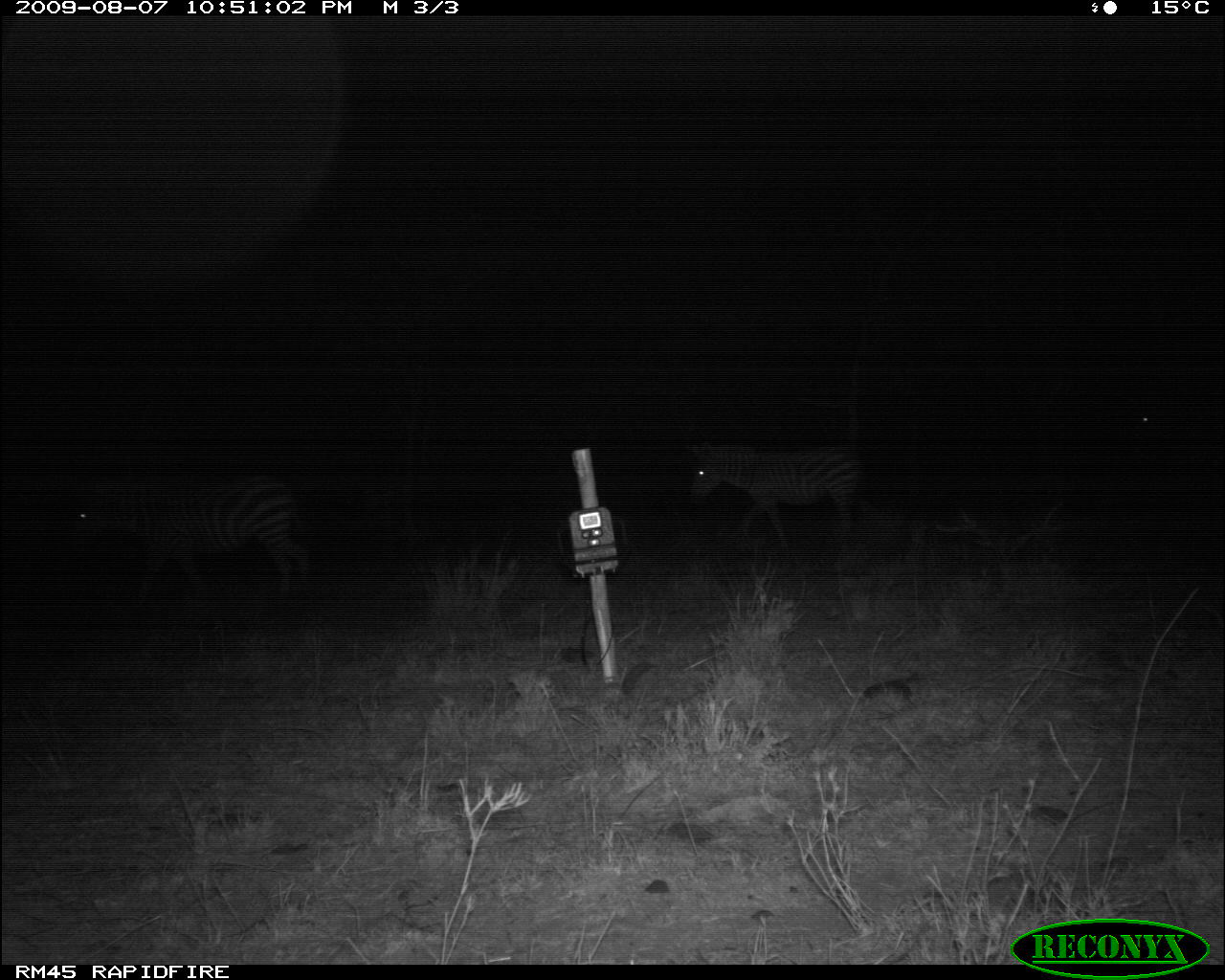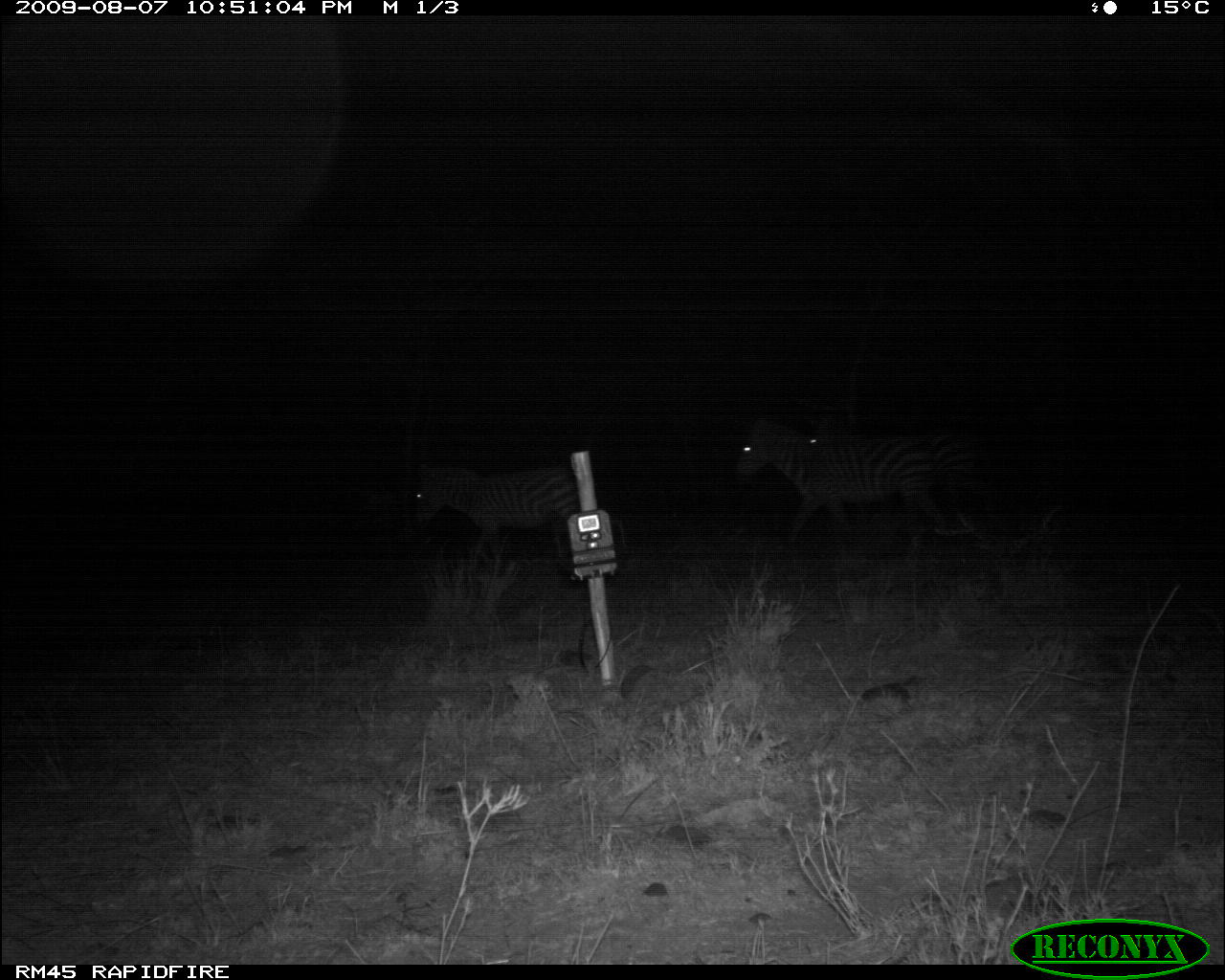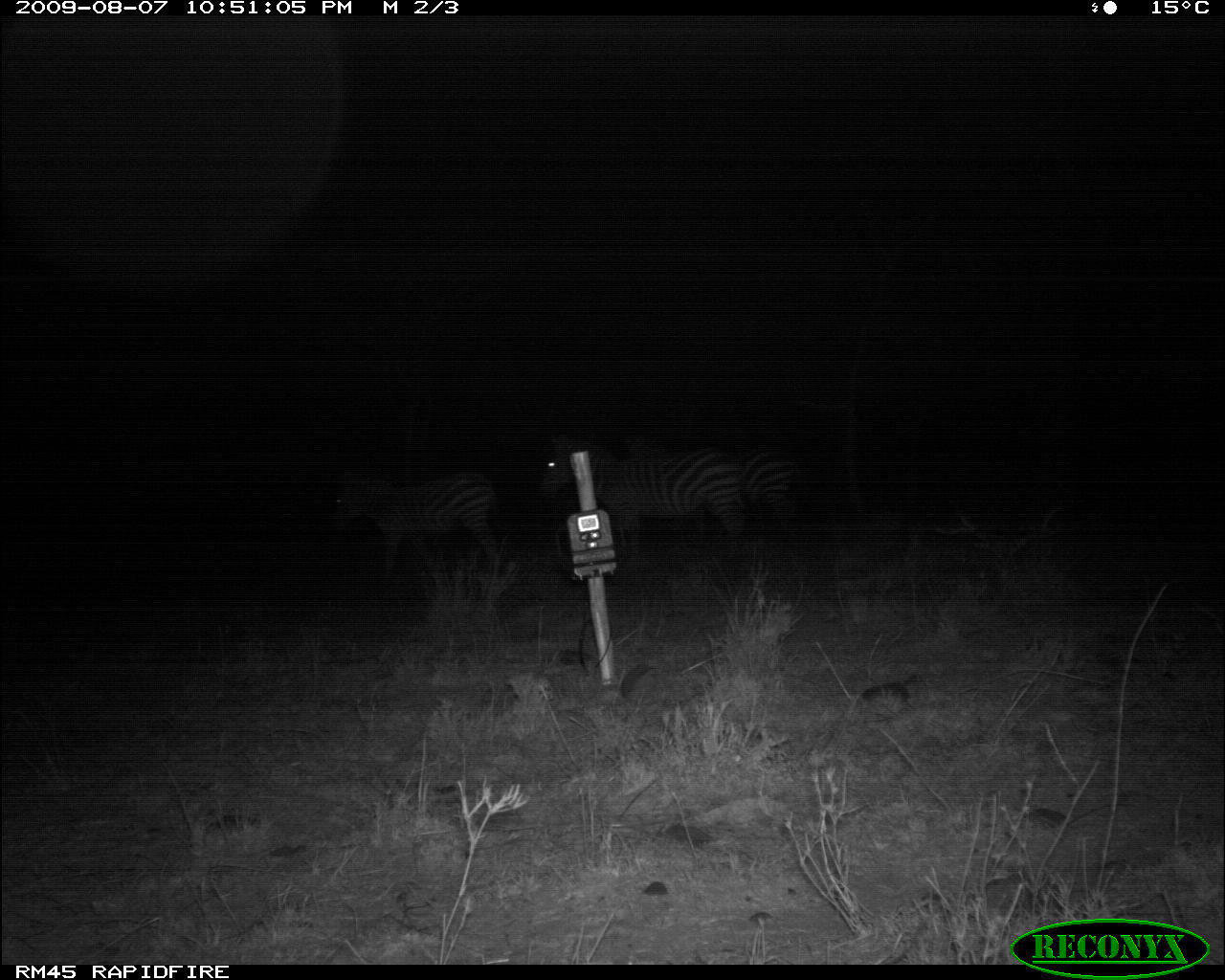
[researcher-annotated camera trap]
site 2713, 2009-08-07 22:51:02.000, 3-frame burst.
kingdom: Animalia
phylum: Chordata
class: Mammalia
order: Perissodactyla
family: Equidae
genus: Equus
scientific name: Equus quagga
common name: plains zebra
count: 2